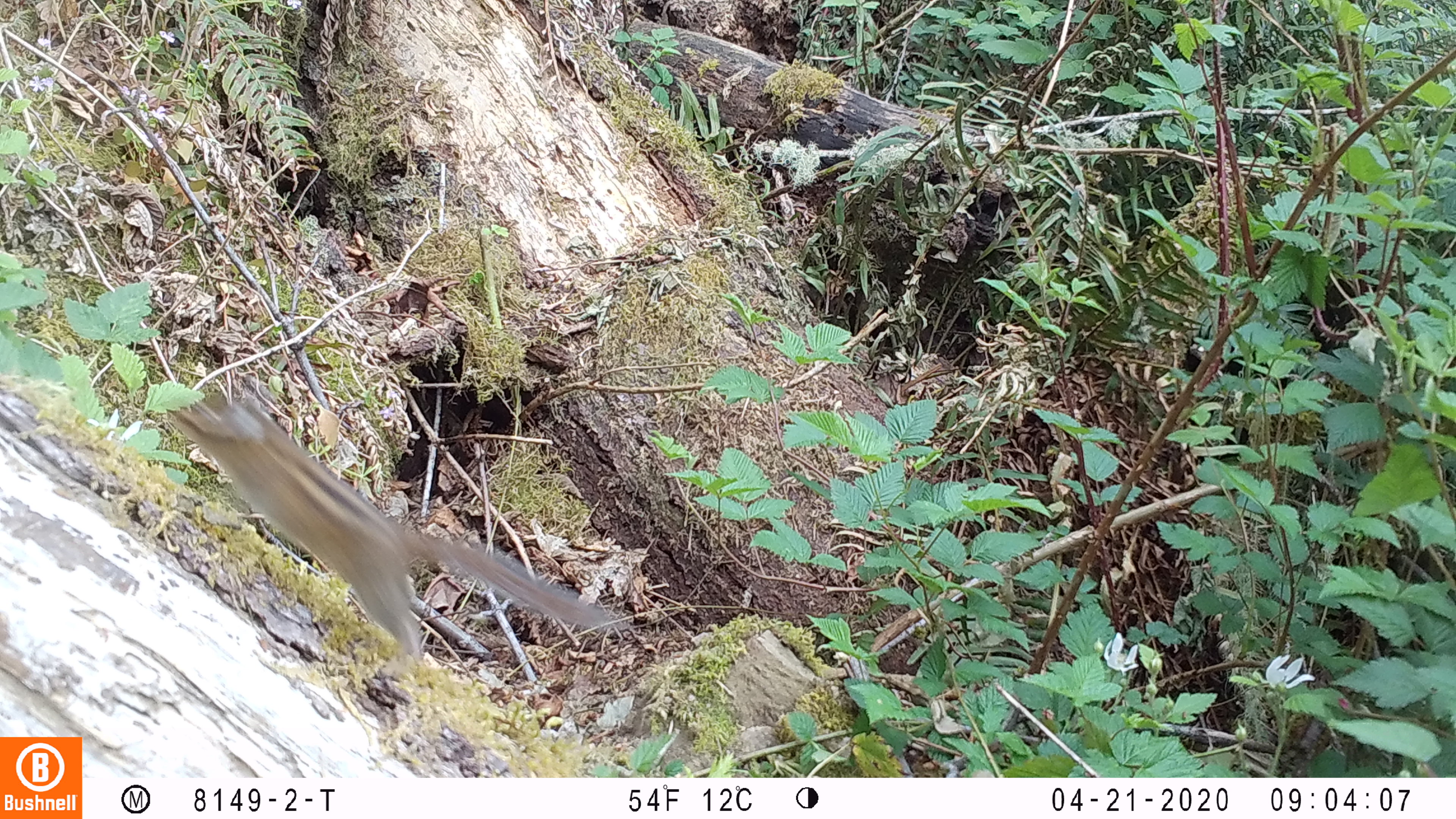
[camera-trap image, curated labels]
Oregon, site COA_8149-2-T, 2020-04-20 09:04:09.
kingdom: Animalia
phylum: Chordata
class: Mammalia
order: Rodentia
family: Sciuridae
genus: Neotamias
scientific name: Neotamias townsendii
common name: townsend's chipmunk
Townsend's chipmunk (Neotamias townsendii).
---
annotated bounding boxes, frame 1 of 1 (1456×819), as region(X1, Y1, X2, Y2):
townsend's chipmunk: region(152, 382, 636, 679)